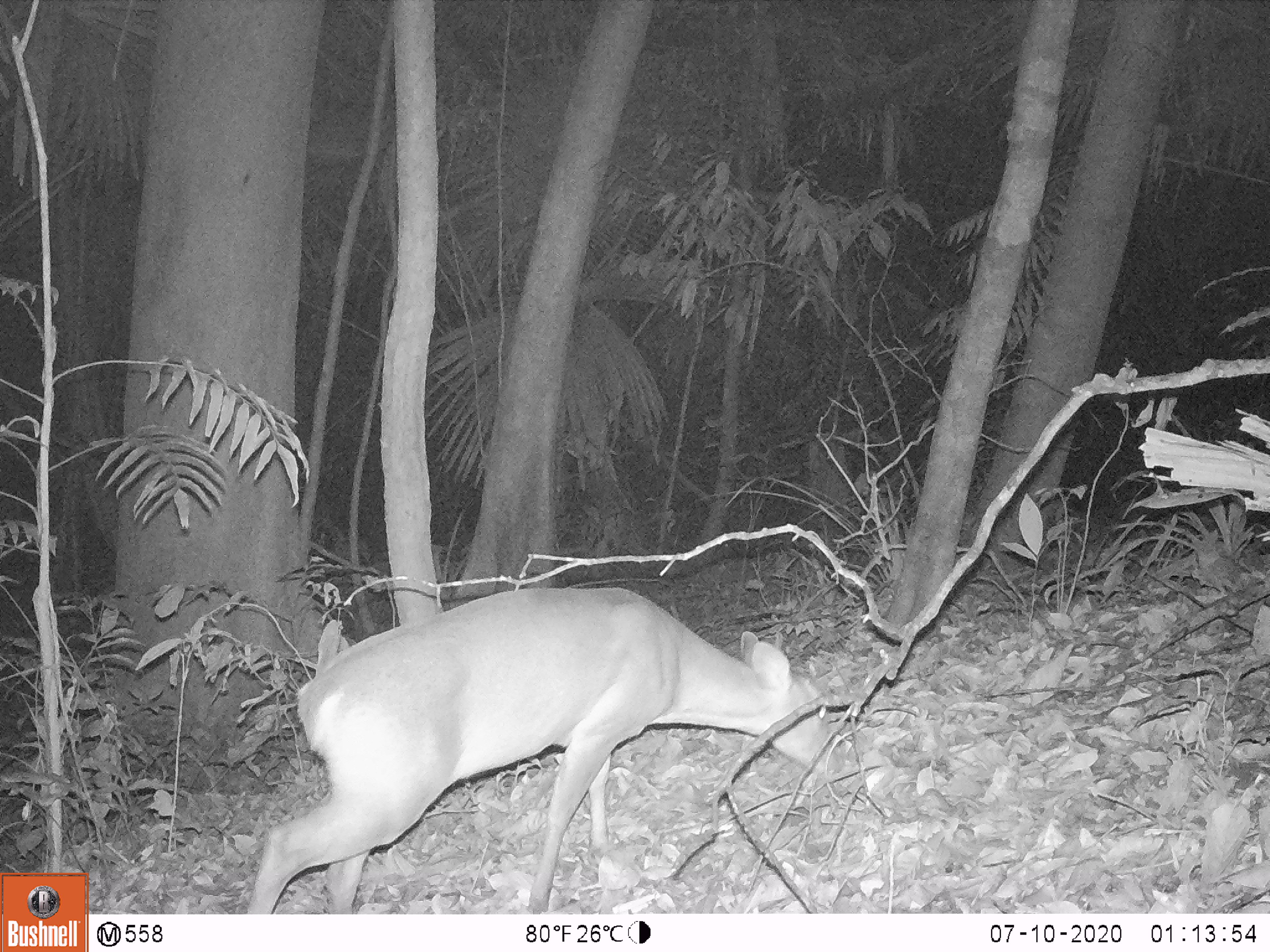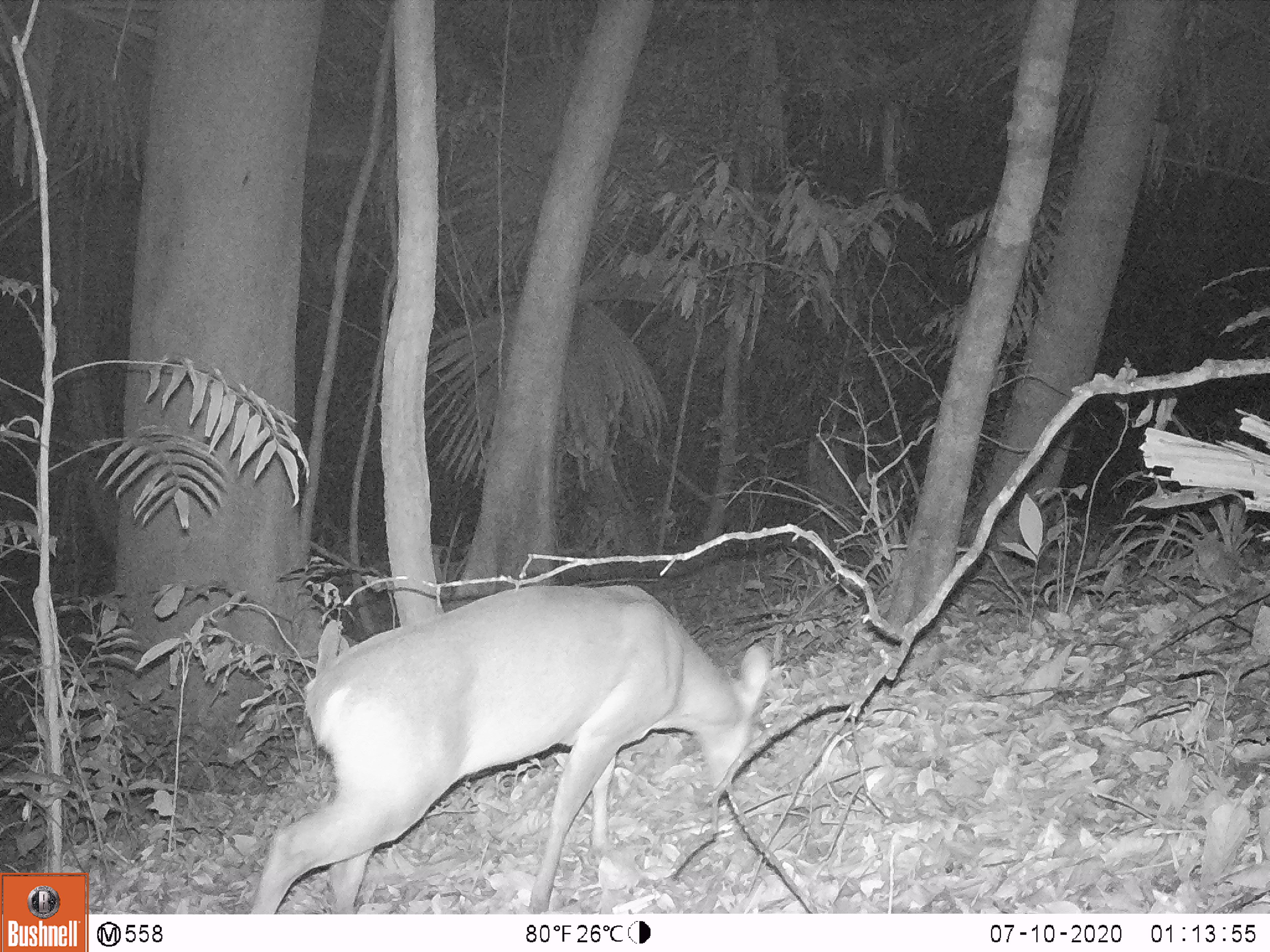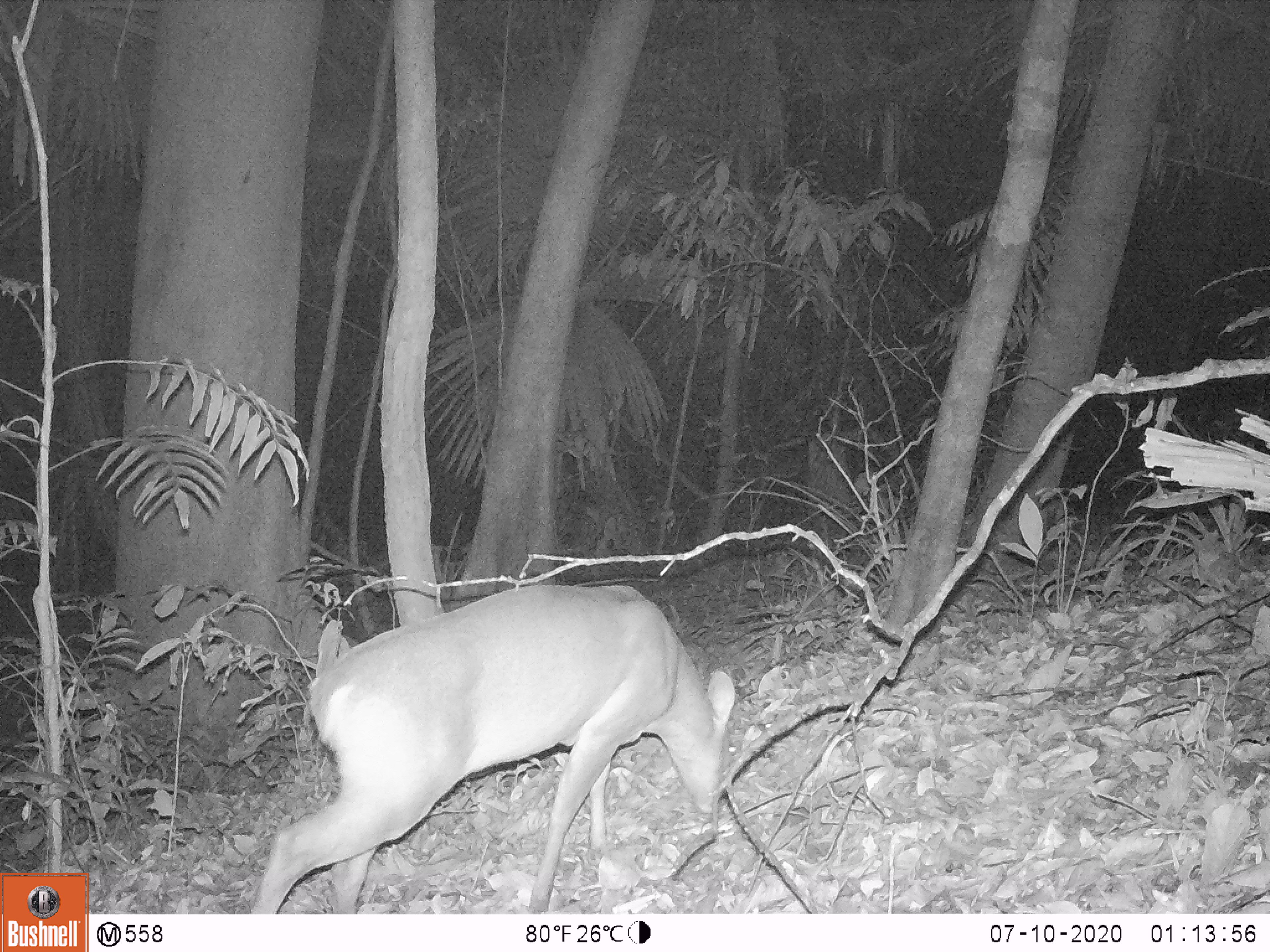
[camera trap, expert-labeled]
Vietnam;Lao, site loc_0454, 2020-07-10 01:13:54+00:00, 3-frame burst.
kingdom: Animalia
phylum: Chordata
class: Mammalia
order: Artiodactyla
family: Cervidae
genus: Muntiacus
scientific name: Muntiacus vuquangensis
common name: large-antlered muntjac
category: large antlered muntjac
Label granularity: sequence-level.